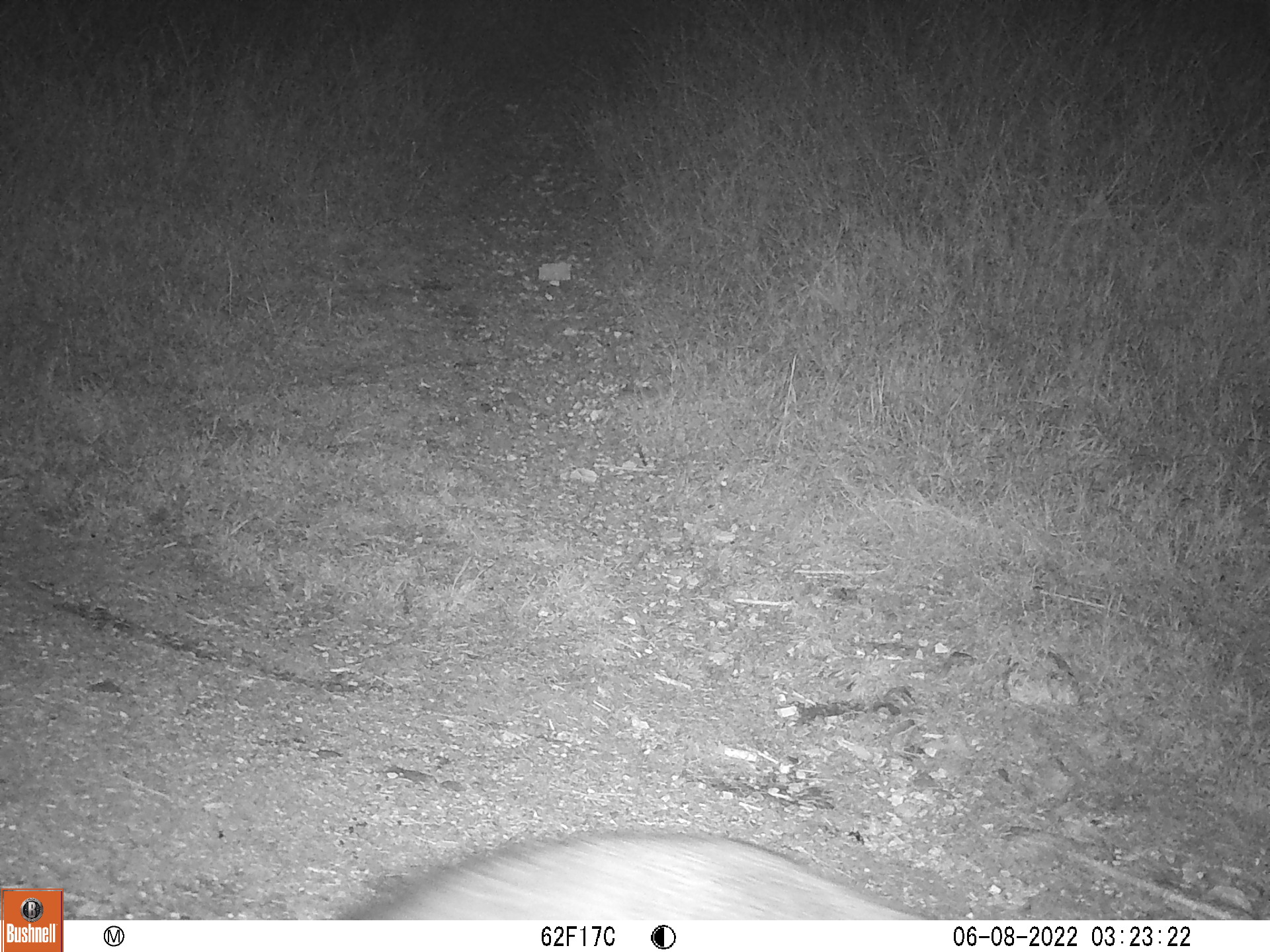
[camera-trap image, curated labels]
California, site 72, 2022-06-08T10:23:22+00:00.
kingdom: Animalia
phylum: Chordata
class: Mammalia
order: Carnivora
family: Canidae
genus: Urocyon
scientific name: Urocyon cinereoargenteus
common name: gray fox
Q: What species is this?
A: Gray fox (Urocyon cinereoargenteus).